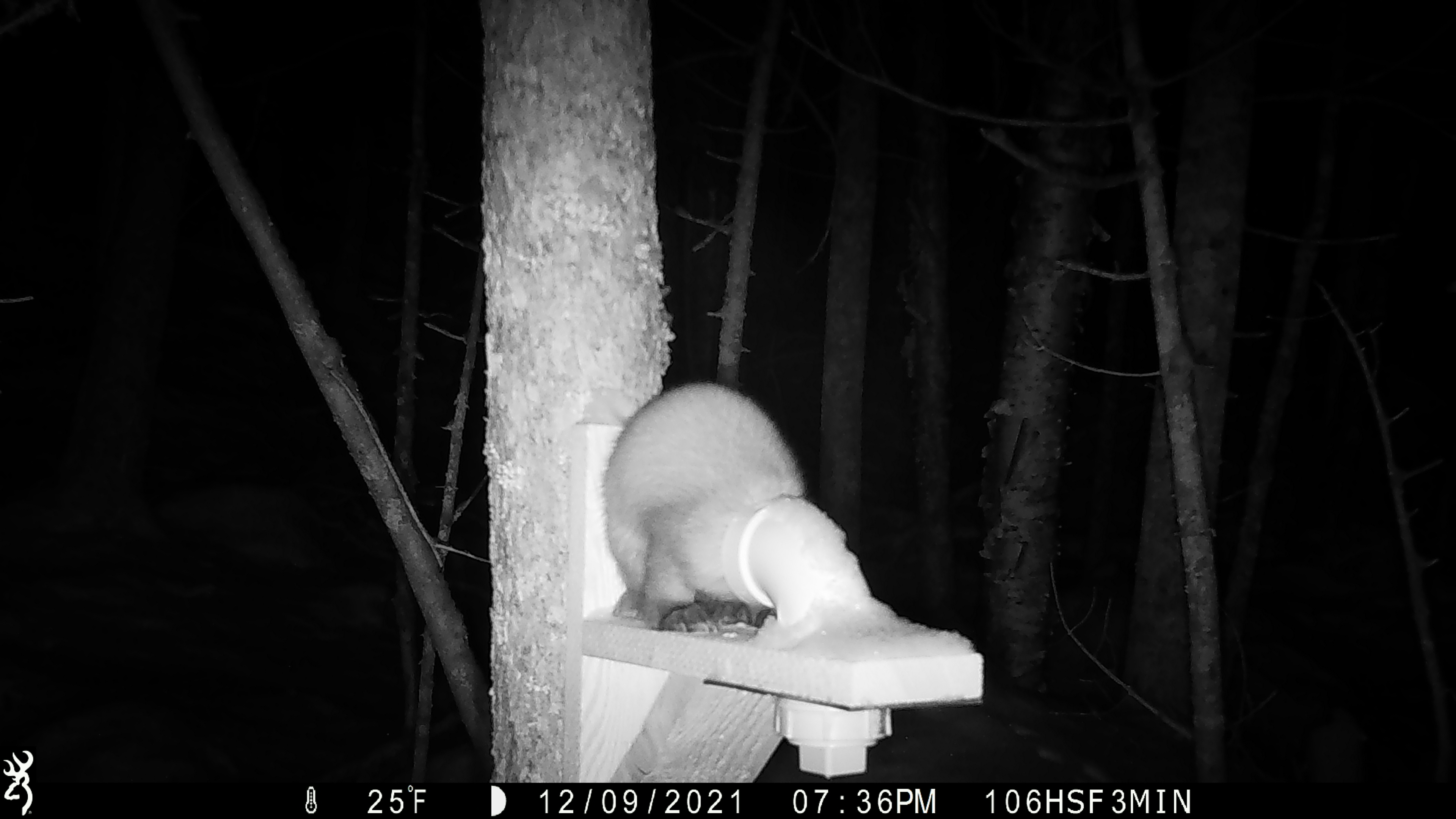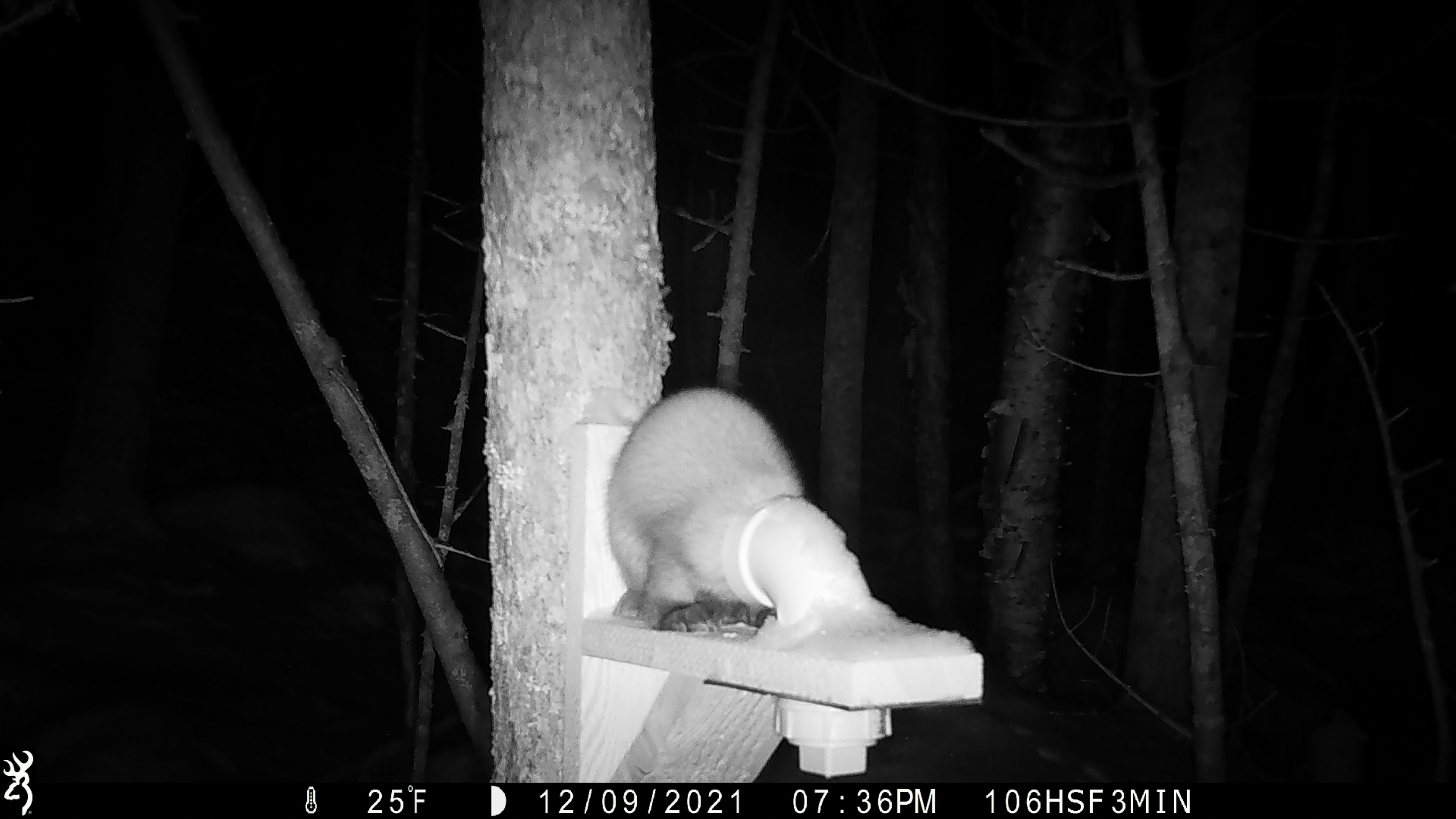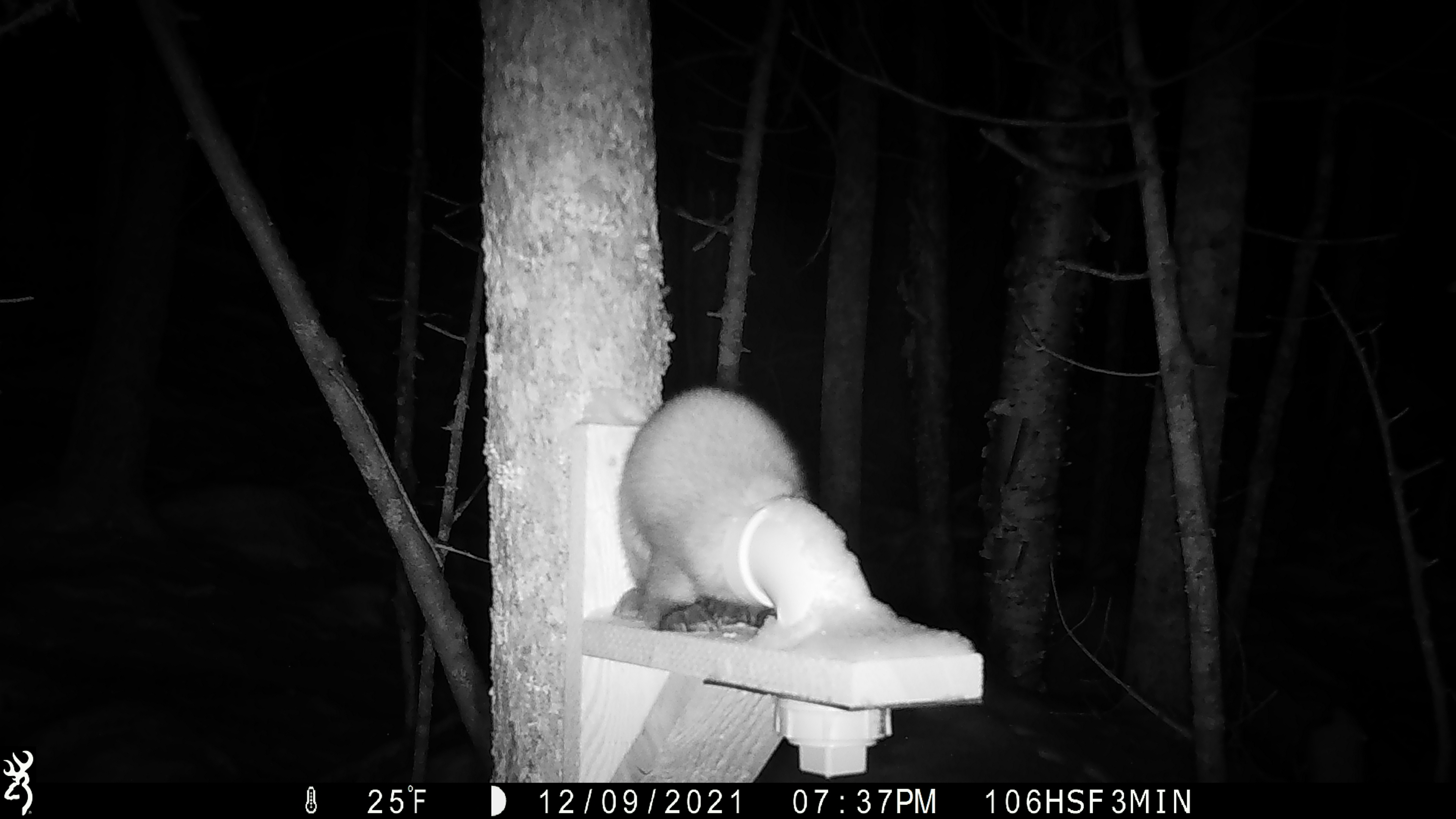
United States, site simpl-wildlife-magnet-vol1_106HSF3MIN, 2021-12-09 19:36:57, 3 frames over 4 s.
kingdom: Animalia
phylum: Chordata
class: Mammalia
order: Carnivora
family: Mustelidae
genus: Martes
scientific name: Martes americana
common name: american marten